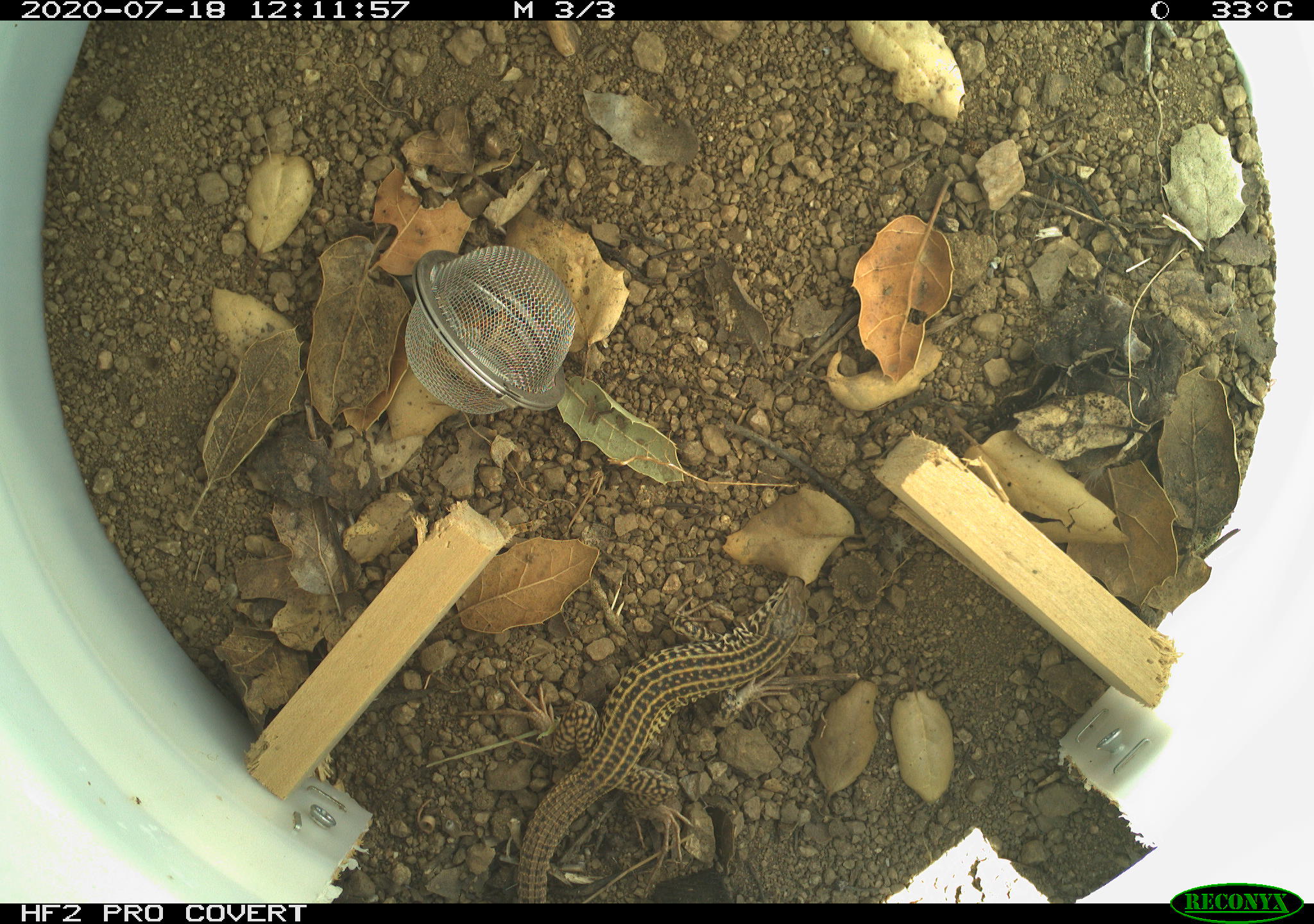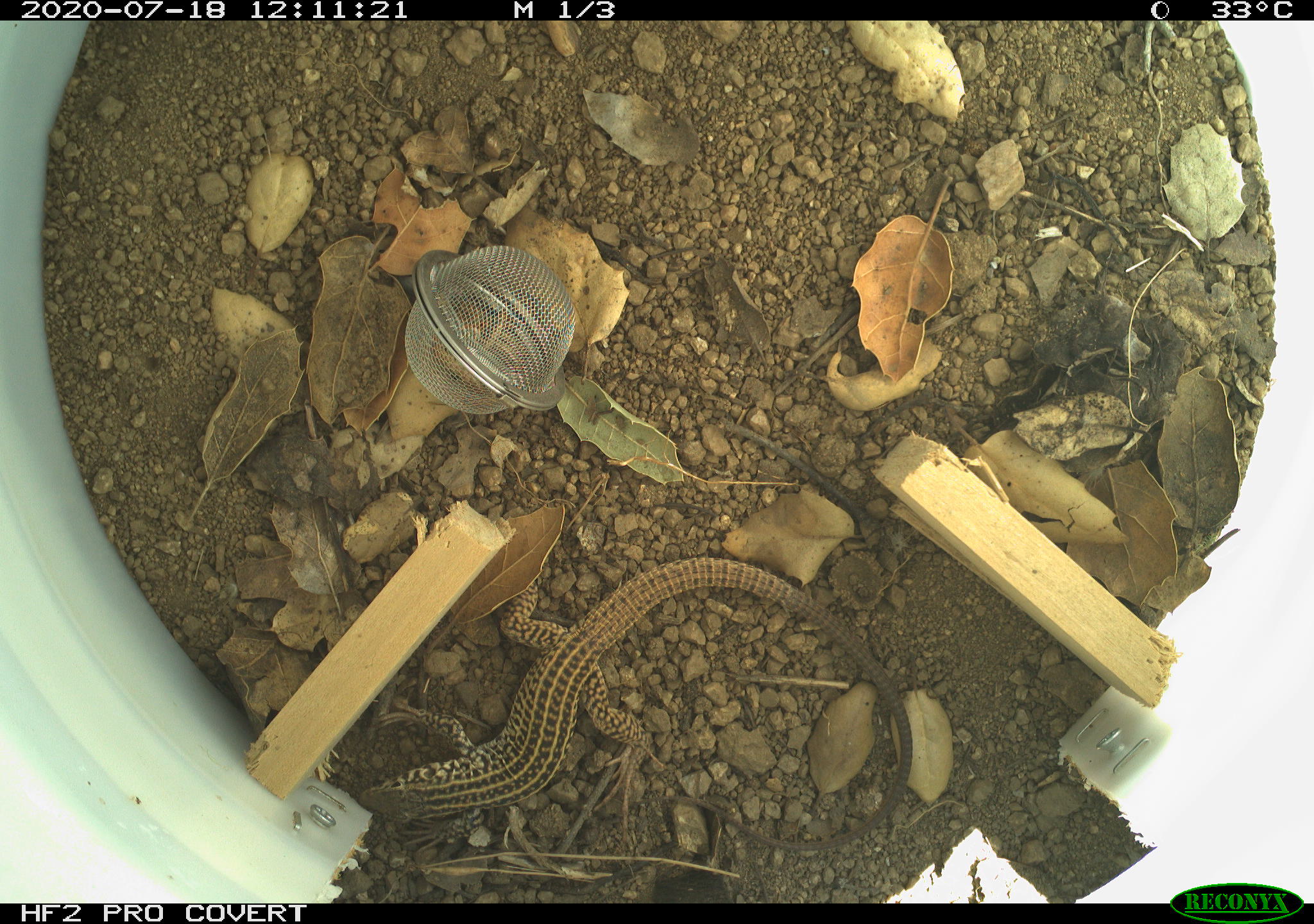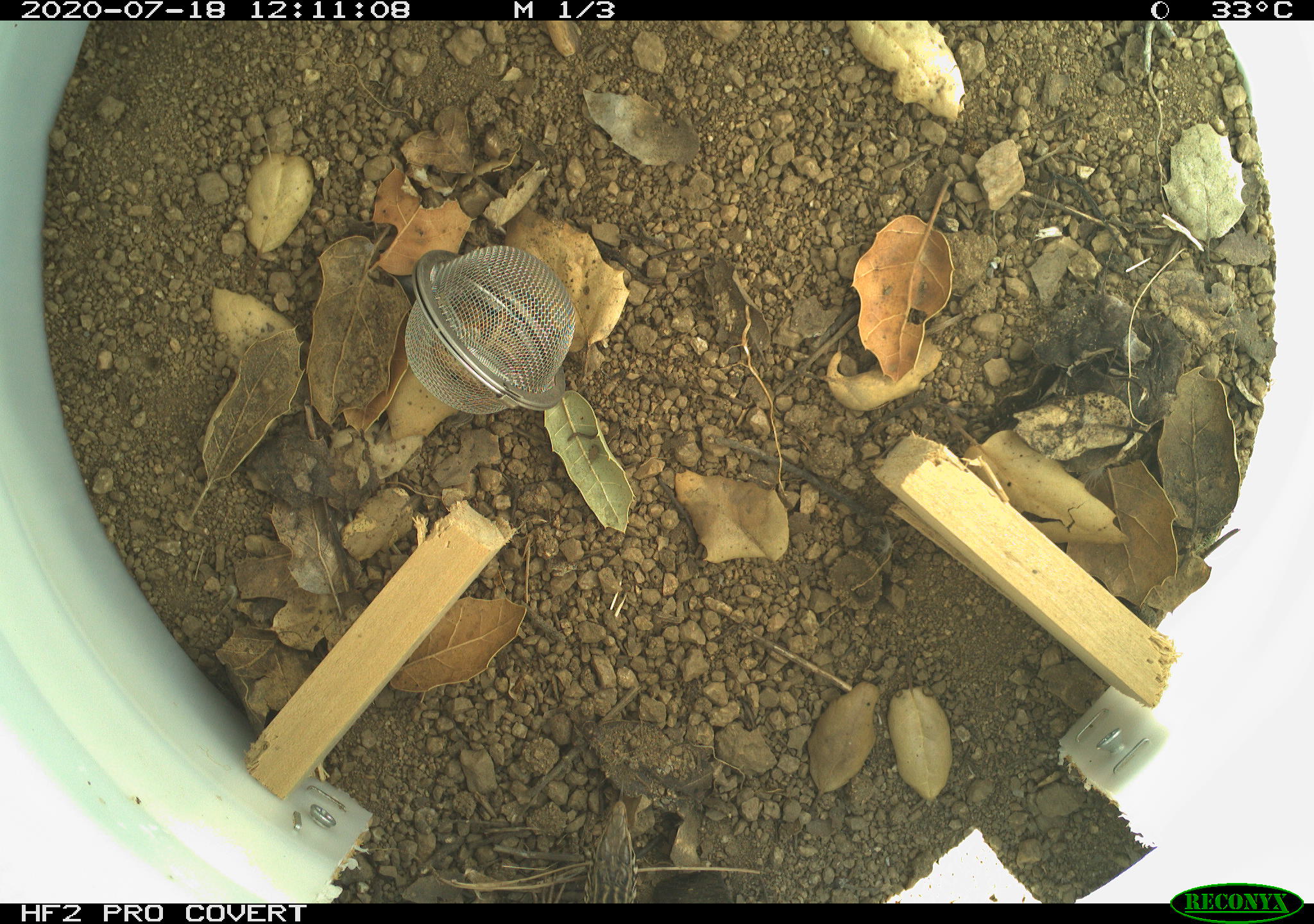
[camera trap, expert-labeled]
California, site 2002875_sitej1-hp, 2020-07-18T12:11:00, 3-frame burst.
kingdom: Animalia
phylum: Chordata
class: Reptilia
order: Squamata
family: Teiidae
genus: Aspidoscelis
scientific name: Aspidoscelis tigris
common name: western whiptail